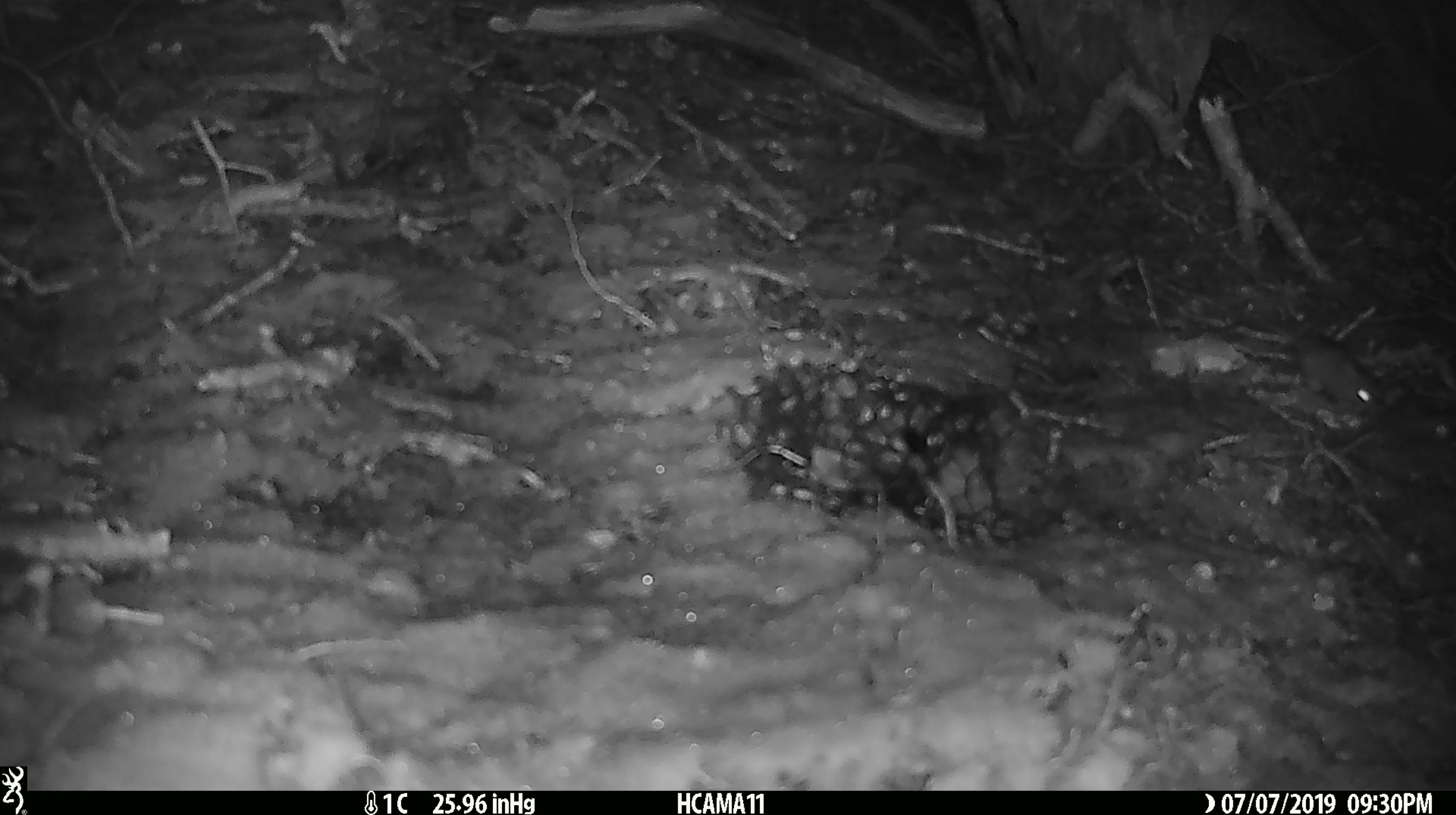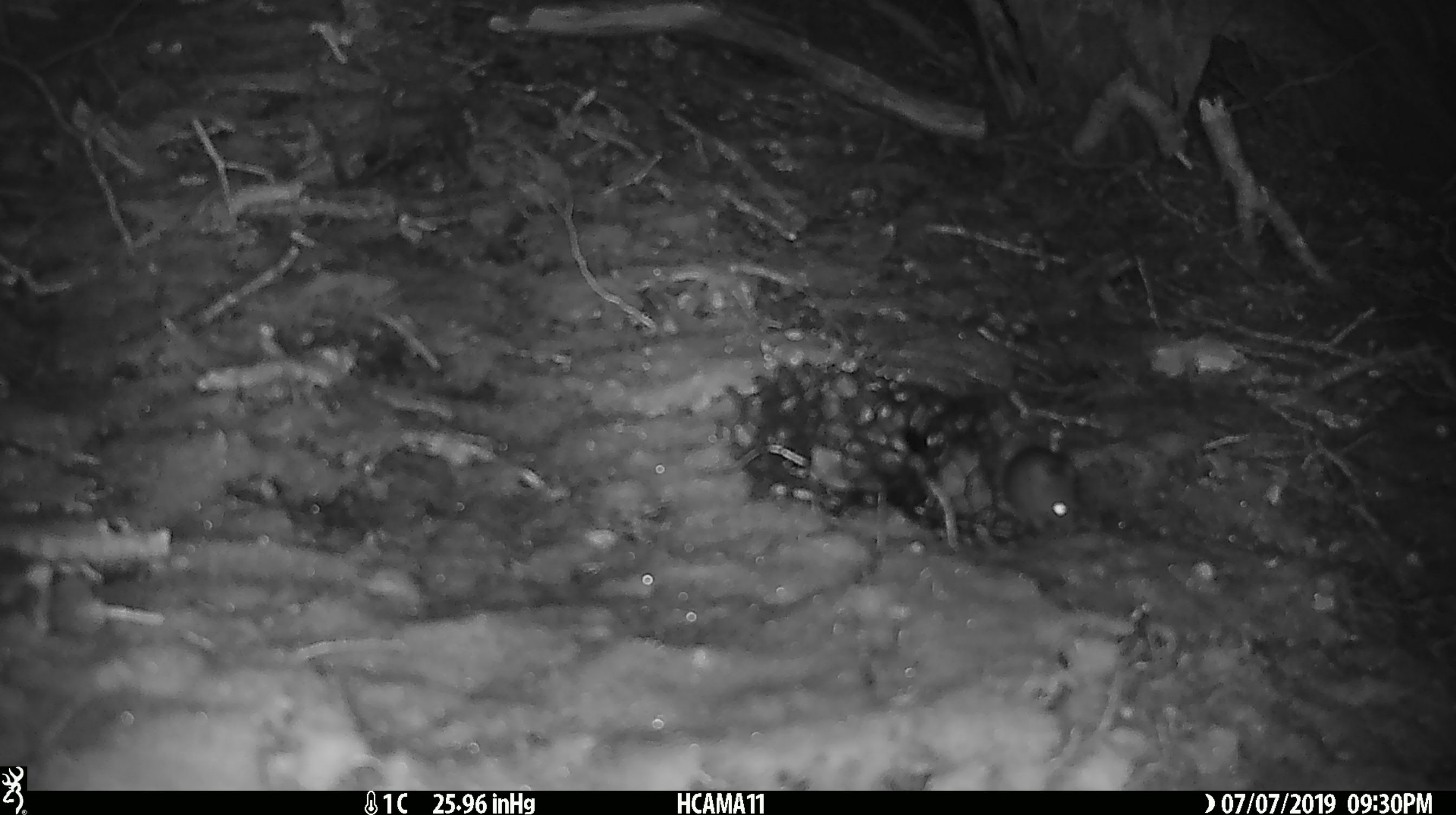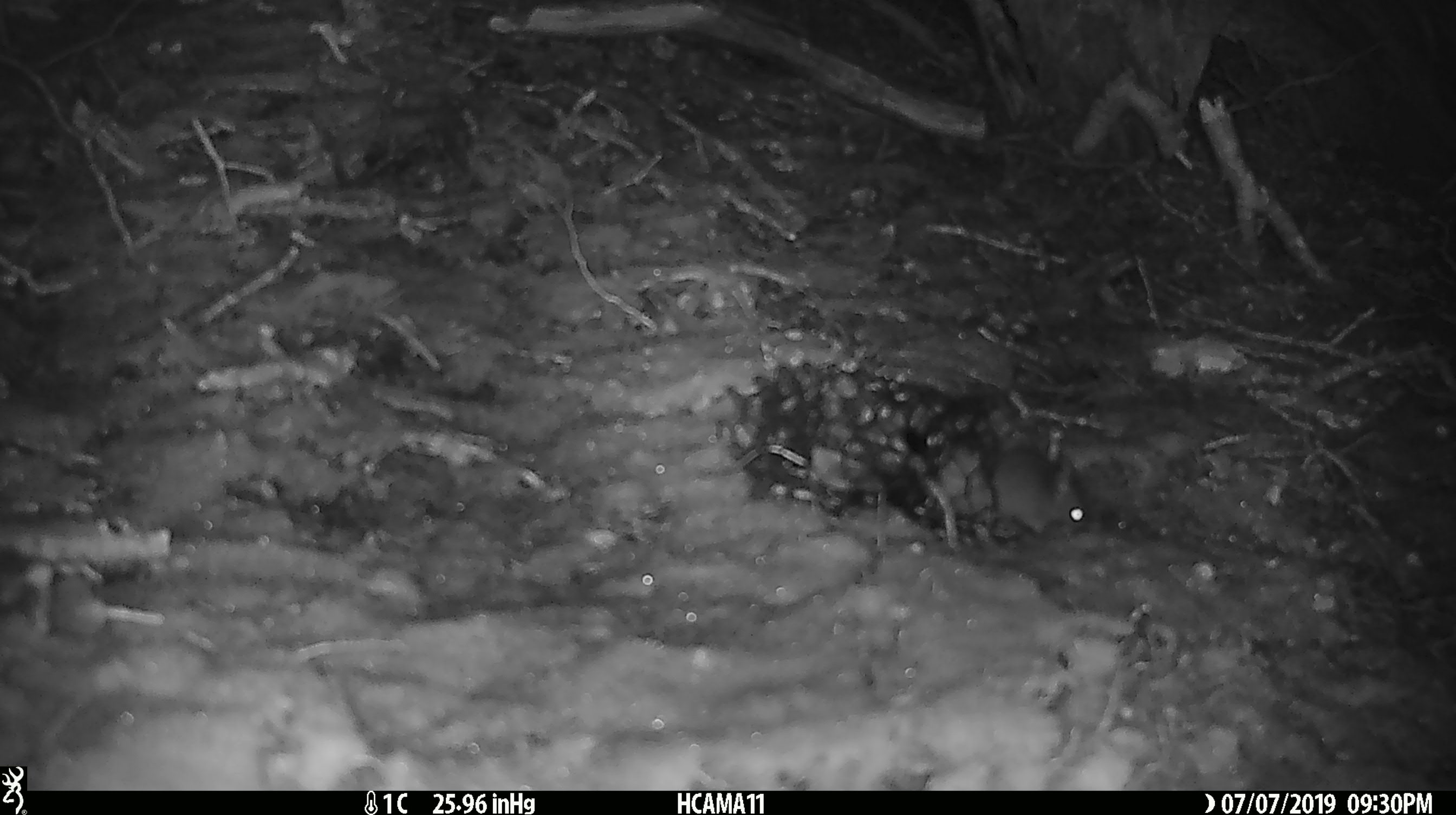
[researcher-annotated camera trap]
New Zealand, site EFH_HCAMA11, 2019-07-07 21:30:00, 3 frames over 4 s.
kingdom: Animalia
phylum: Chordata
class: Mammalia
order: Rodentia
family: Muridae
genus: Mus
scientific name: Mus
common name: mouse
Mouse (Mus).